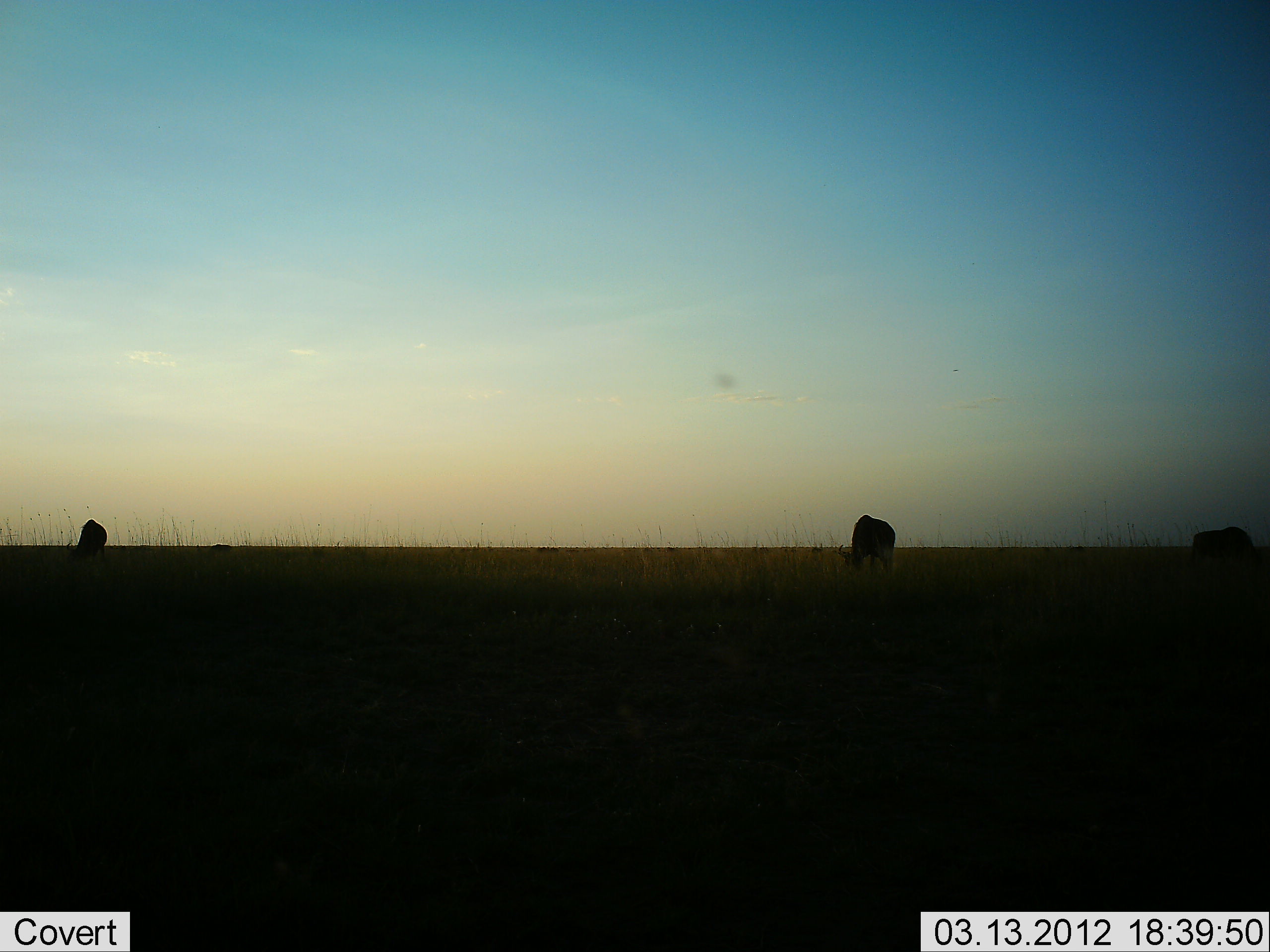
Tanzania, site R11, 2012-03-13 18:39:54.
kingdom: Animalia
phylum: Chordata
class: Mammalia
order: Artiodactyla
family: Bovidae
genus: Connochaetes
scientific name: Connochaetes taurinus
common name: blue wildebeest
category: wildebeest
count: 3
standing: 19%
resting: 0%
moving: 0%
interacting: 0%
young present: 0%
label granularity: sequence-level